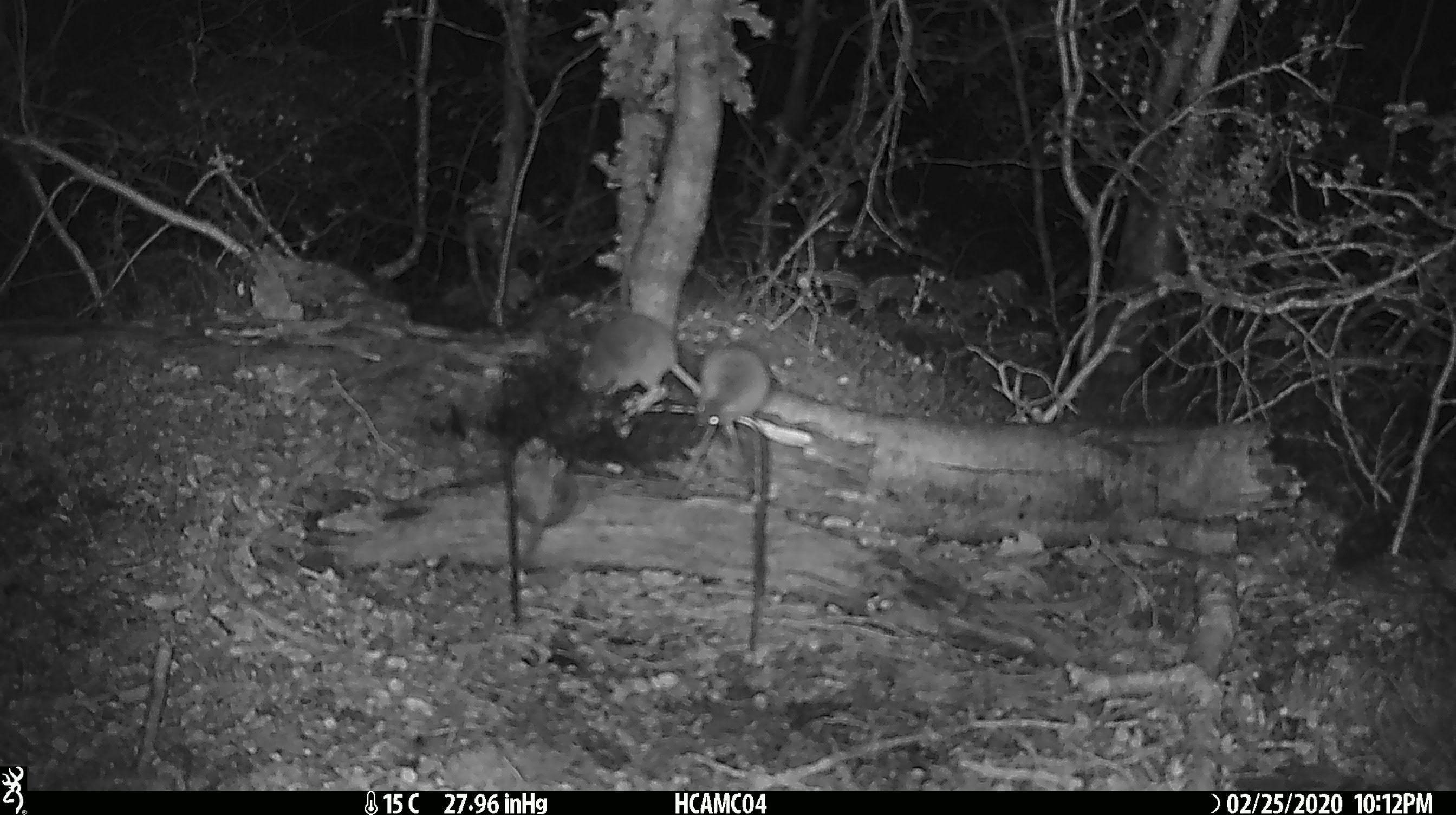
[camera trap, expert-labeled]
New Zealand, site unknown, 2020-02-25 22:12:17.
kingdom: Animalia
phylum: Chordata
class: Mammalia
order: Rodentia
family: Muridae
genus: Mus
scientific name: Mus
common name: mouse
Mouse (Mus).